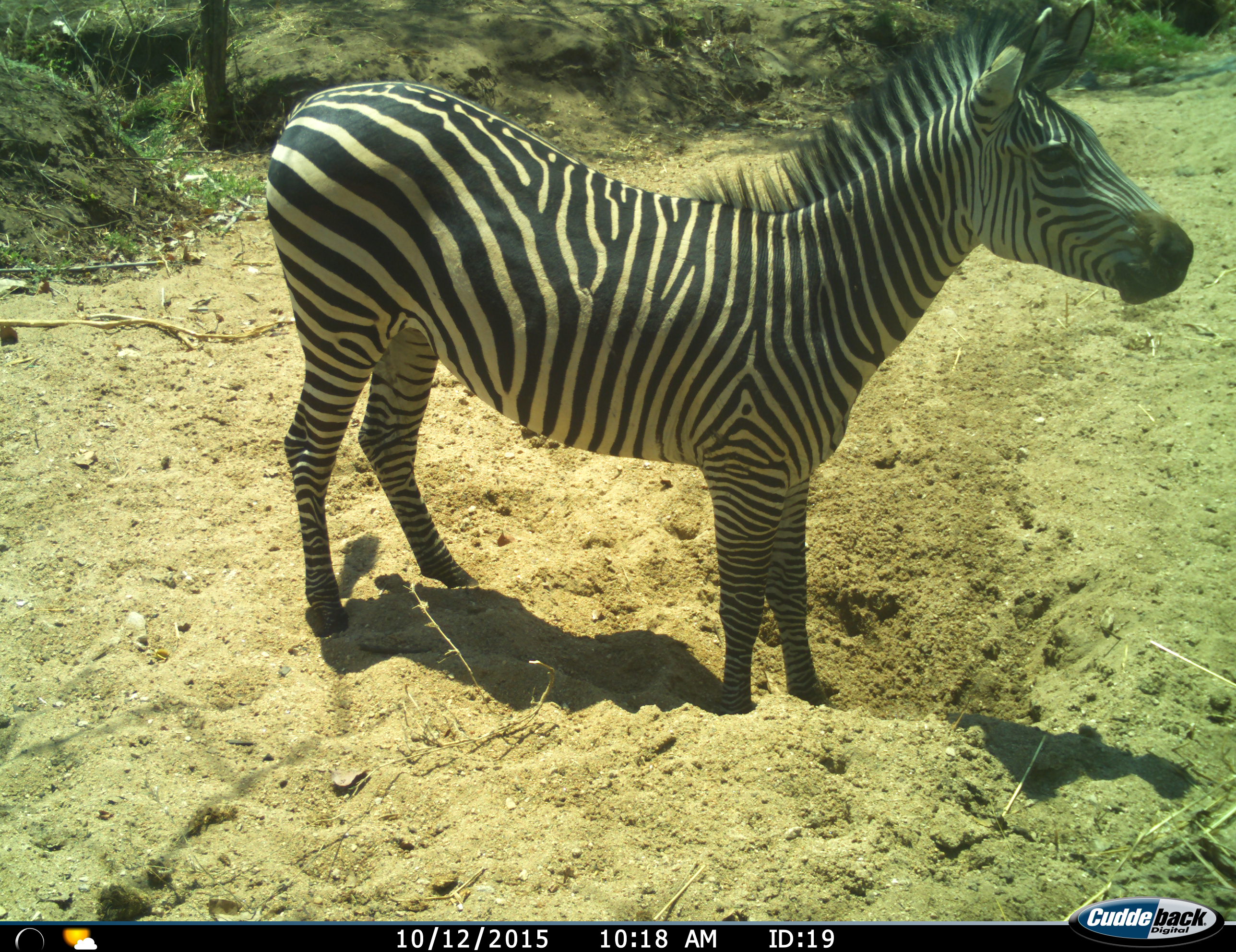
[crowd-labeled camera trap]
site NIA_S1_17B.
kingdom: Animalia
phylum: Chordata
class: Mammalia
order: Perissodactyla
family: Equidae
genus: Equus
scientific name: Equus quagga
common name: plains zebra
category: zebraplains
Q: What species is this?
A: Zebraplains (plains zebra) (Equus quagga).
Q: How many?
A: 1.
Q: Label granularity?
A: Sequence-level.